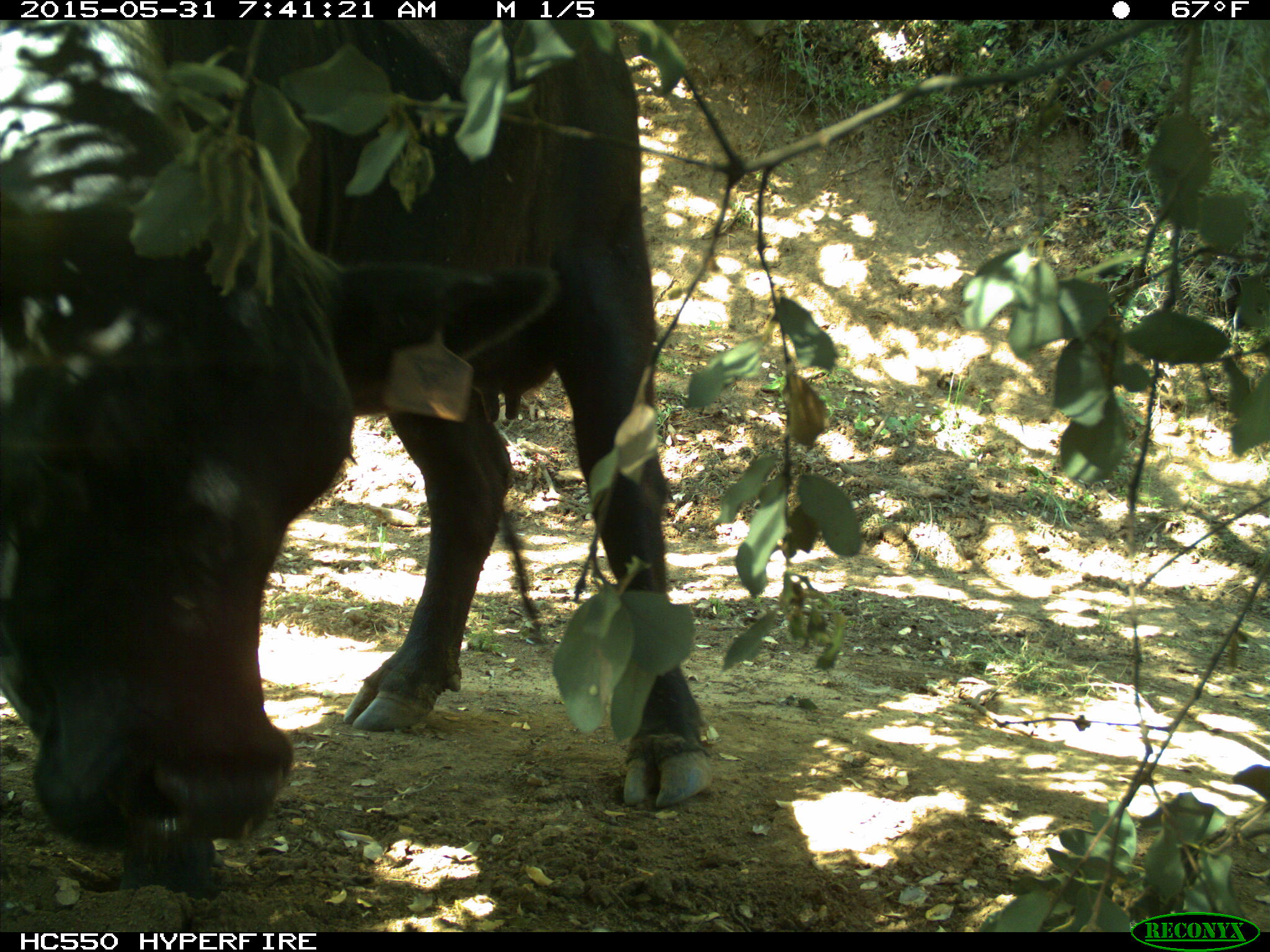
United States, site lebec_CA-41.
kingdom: Animalia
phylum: Chordata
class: Mammalia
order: Artiodactyla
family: Bovidae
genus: Bos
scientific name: Bos taurus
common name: domestic cow